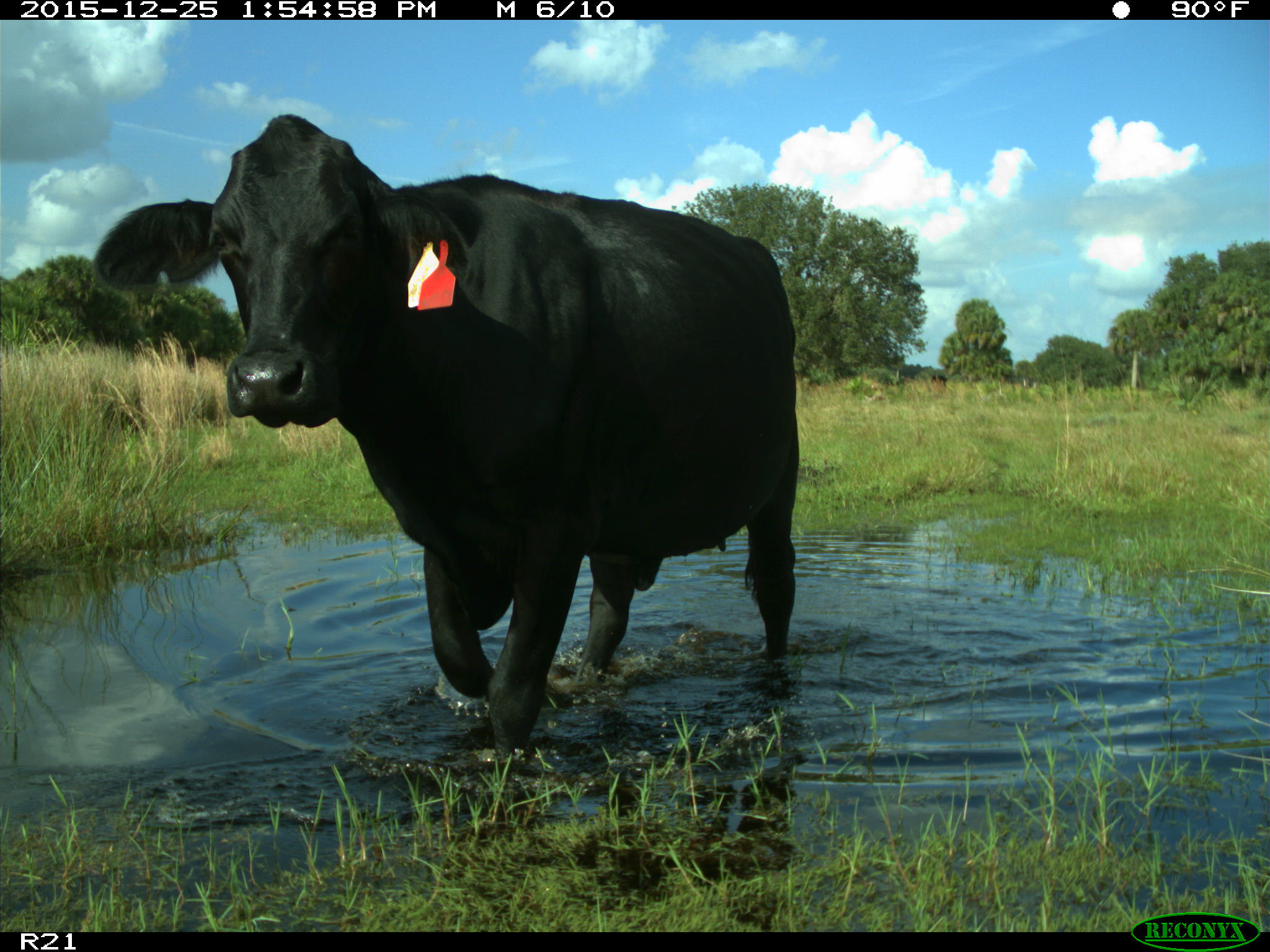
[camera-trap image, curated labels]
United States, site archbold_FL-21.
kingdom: Animalia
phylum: Chordata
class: Mammalia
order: Artiodactyla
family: Bovidae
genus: Bos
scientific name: Bos taurus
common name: domestic cow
Bos taurus (domestic cow).